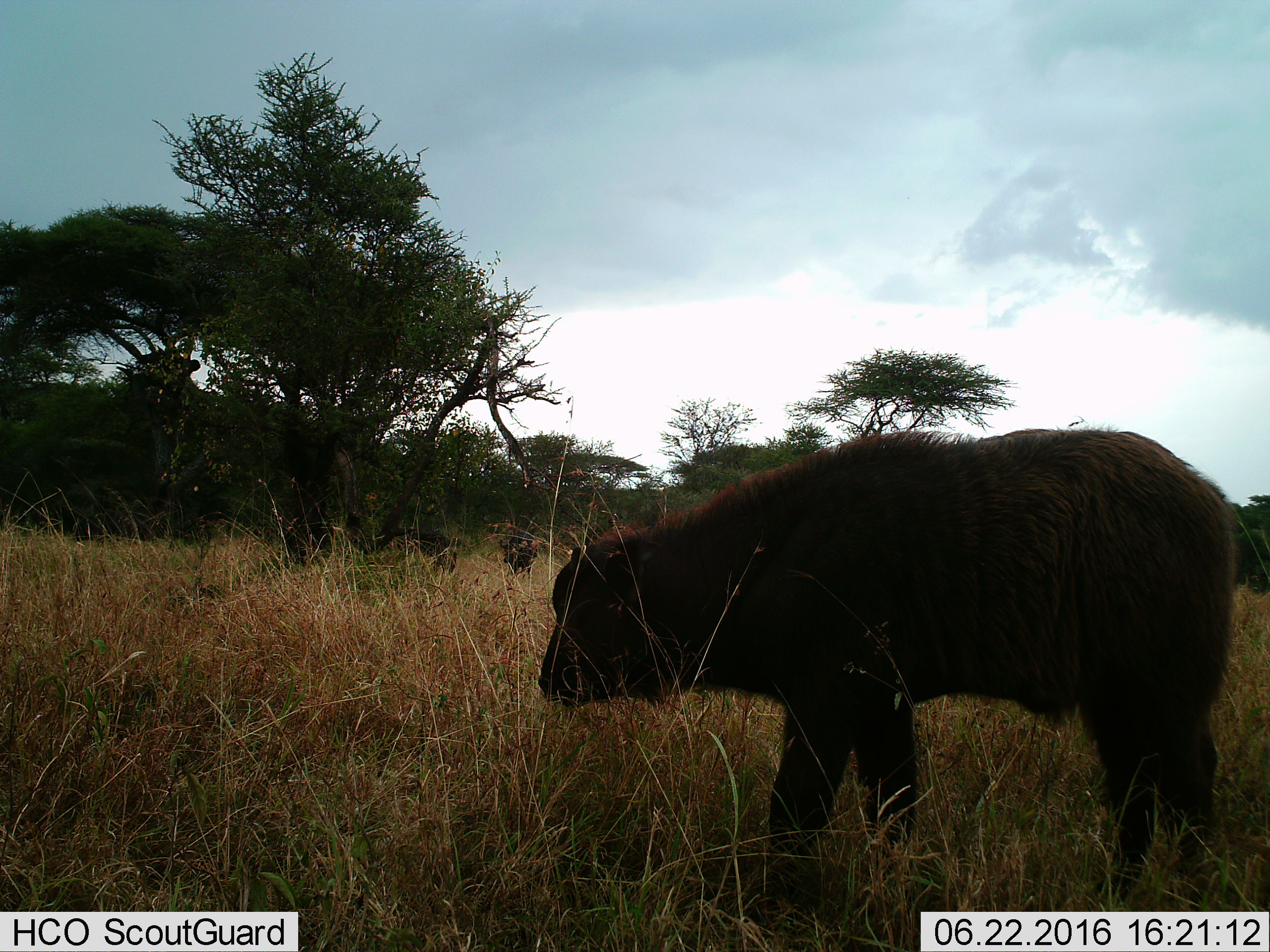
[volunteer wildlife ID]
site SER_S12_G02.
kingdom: Animalia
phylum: Chordata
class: Mammalia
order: Artiodactyla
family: Bovidae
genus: Syncerus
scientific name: Syncerus caffer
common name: african buffalo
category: buffalo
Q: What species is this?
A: Buffalo (african buffalo) (Syncerus caffer).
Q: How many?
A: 2.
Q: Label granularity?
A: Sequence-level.